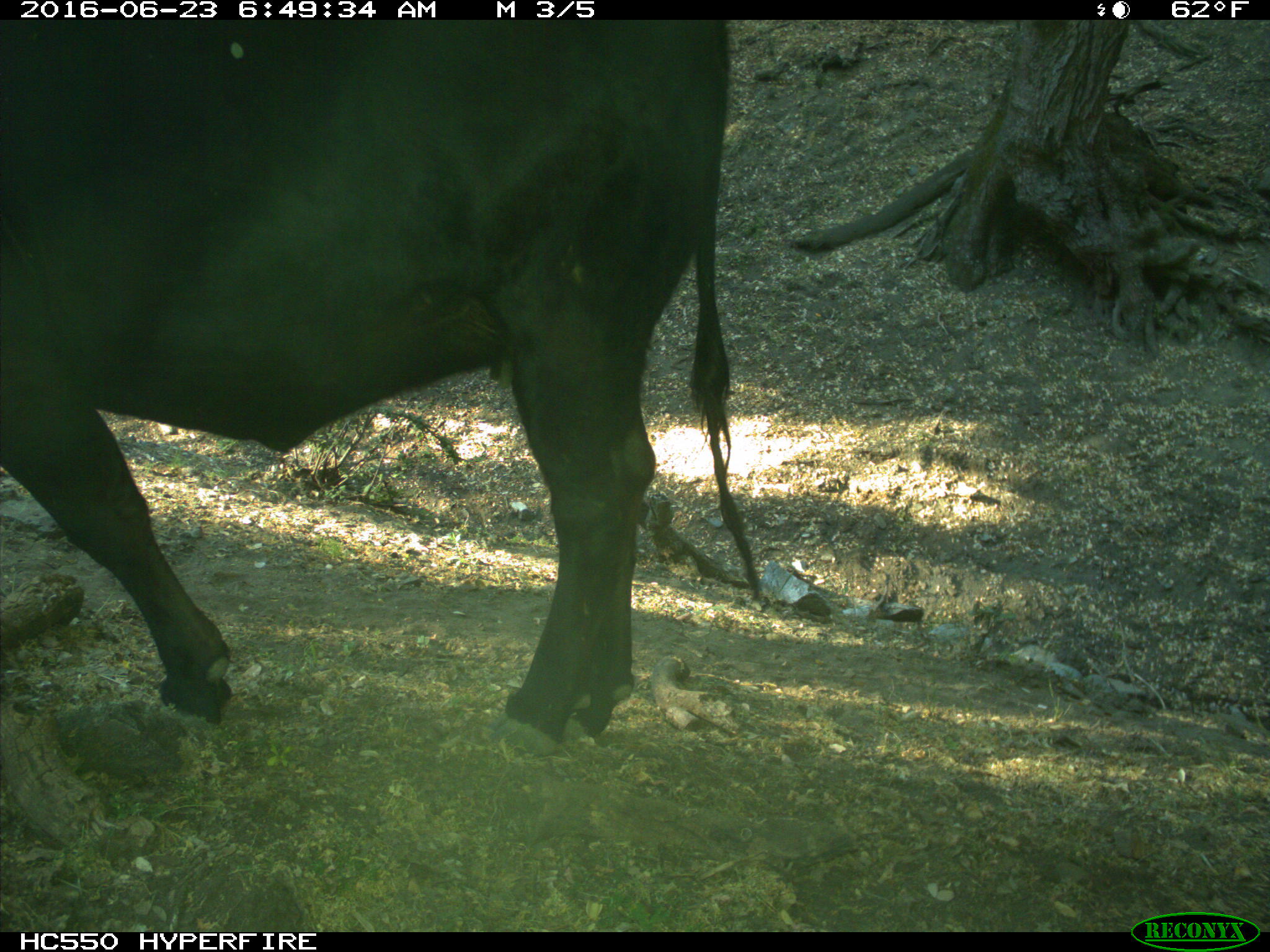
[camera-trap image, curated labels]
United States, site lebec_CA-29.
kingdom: Animalia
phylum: Chordata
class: Mammalia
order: Artiodactyla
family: Bovidae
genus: Bos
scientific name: Bos taurus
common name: domestic cow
Bos taurus (domestic cow).